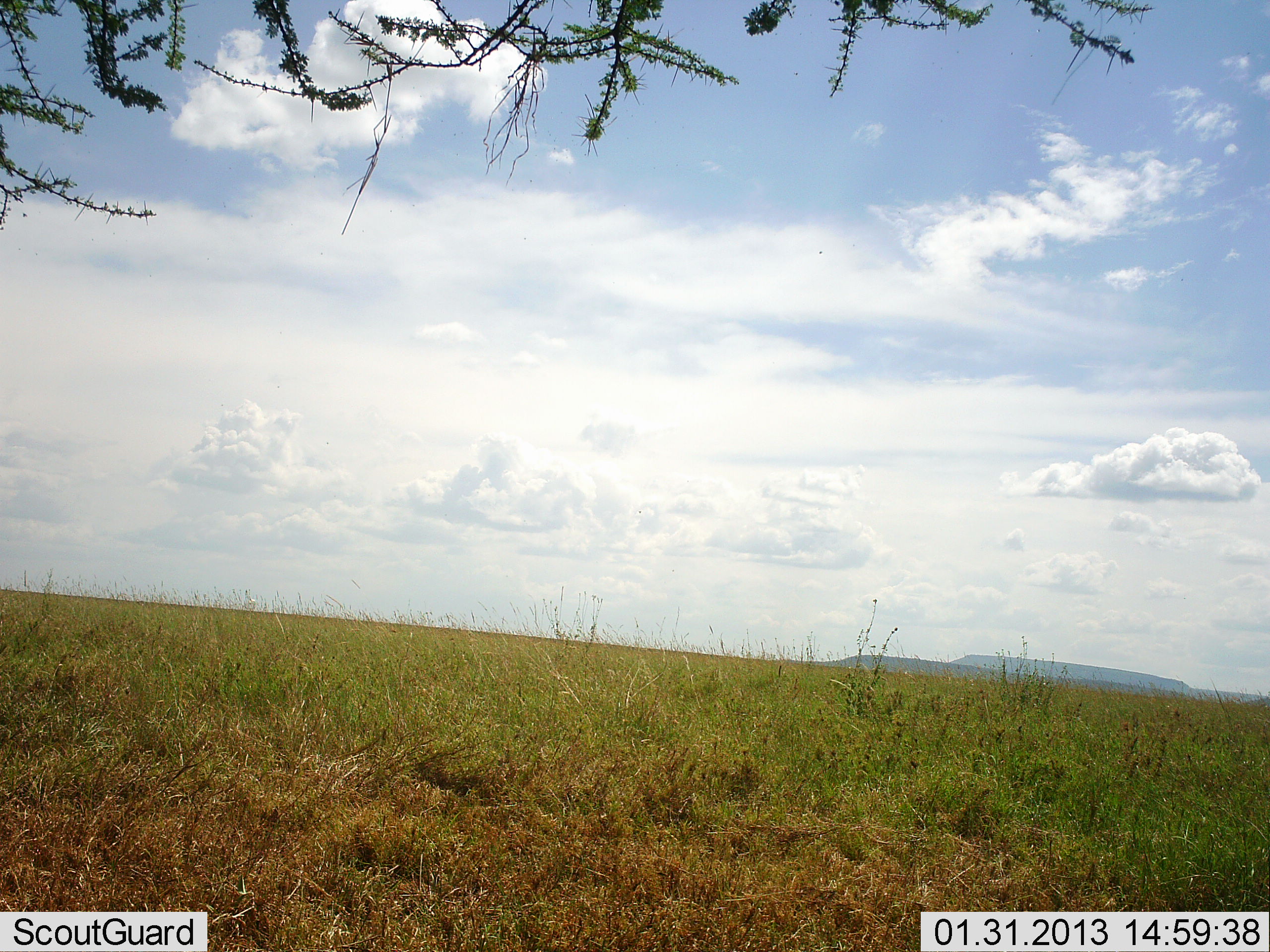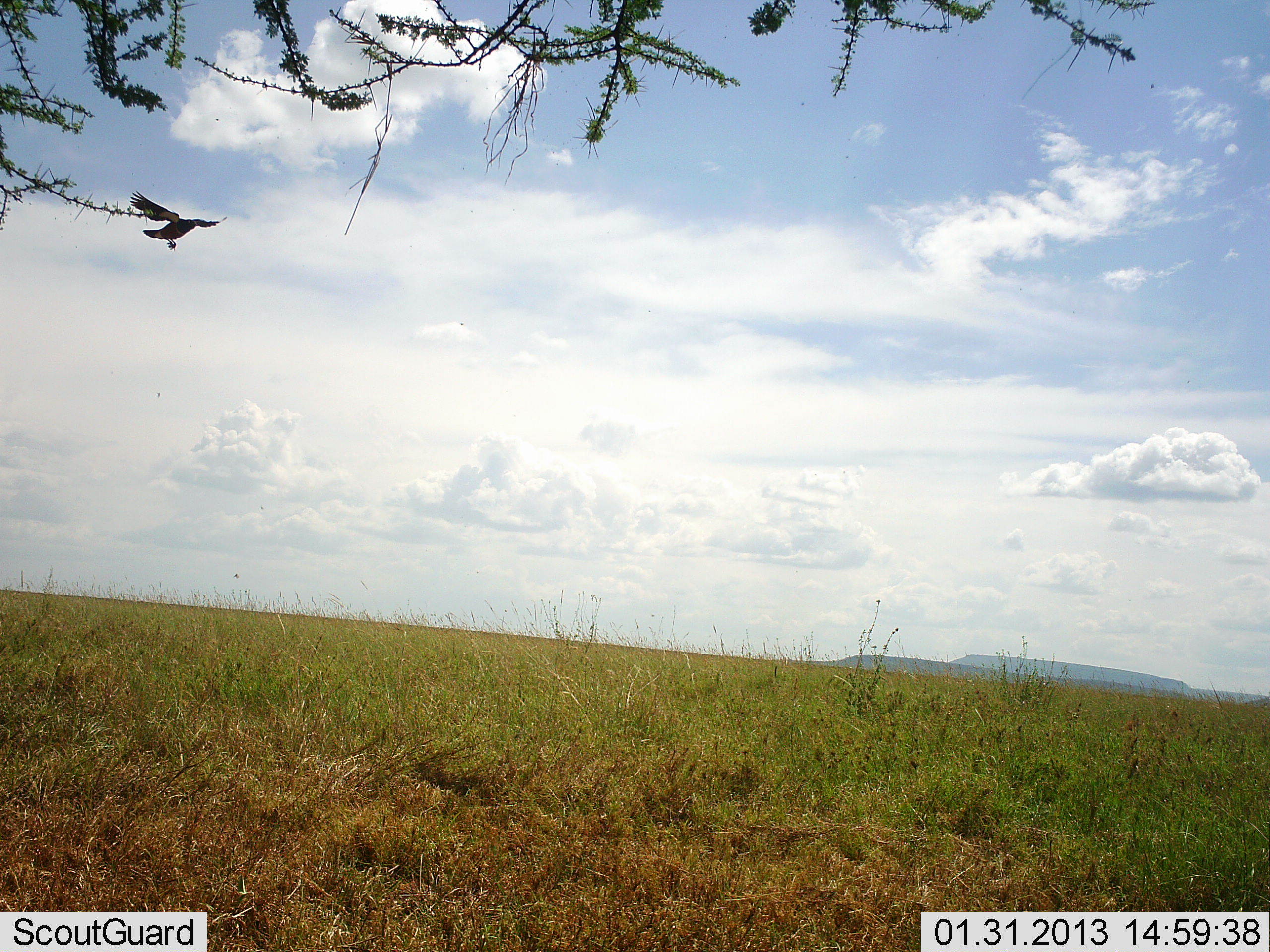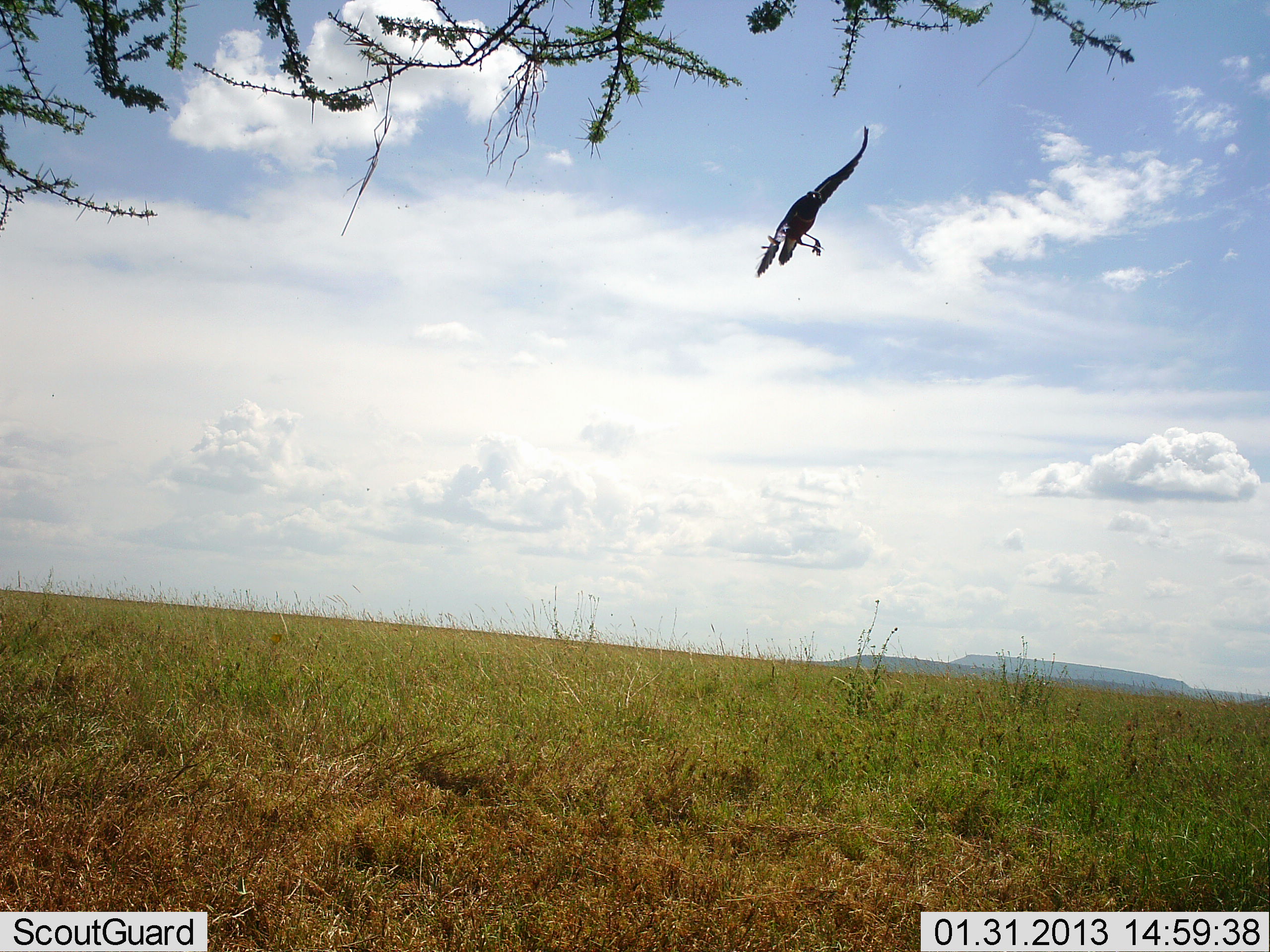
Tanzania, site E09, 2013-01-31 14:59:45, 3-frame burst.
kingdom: Animalia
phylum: Chordata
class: Aves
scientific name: Aves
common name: bird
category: otherbird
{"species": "otherbird (bird) (Aves)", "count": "1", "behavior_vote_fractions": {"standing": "0%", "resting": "0%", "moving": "100%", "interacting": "0%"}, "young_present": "0%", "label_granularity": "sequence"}